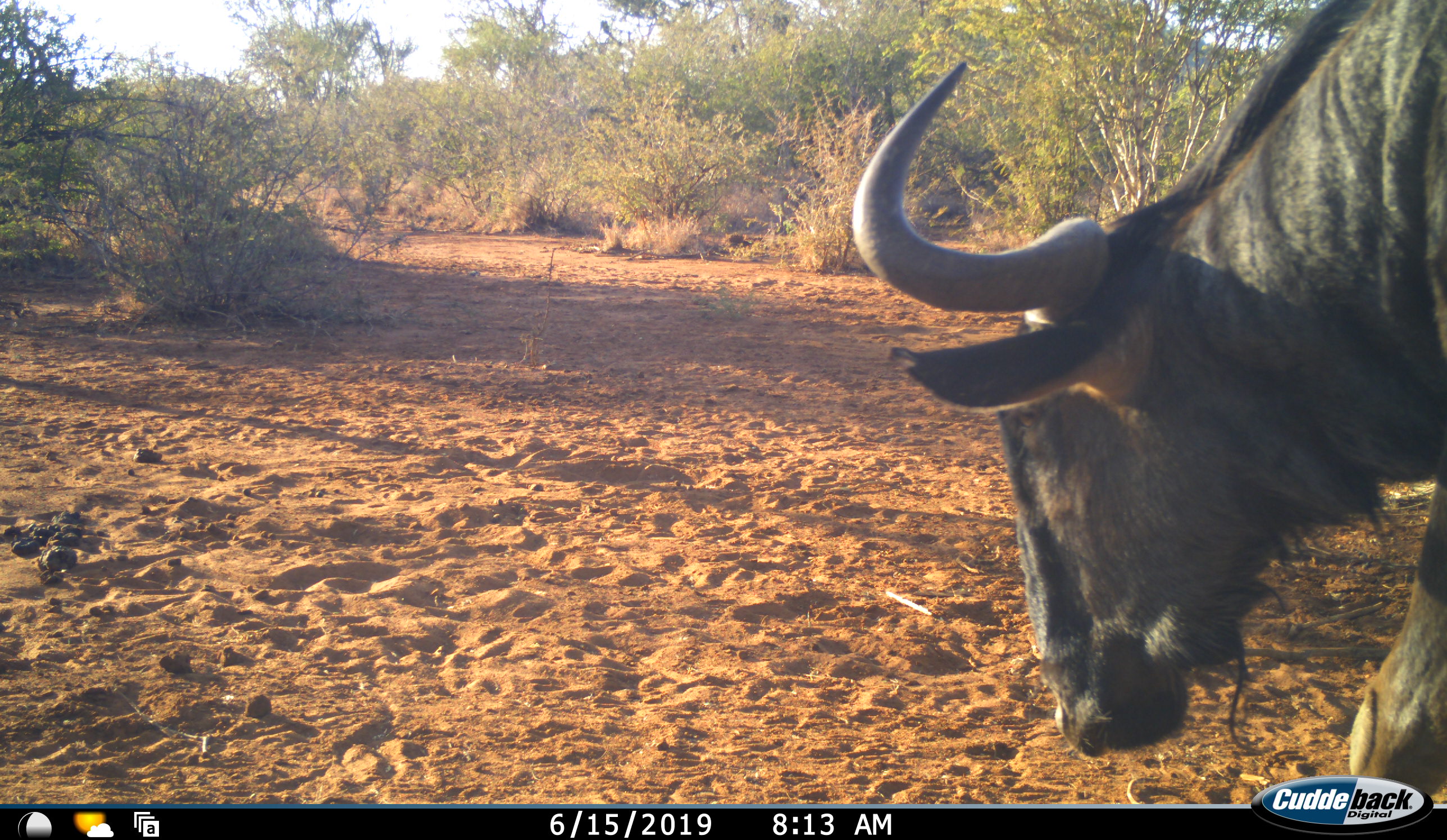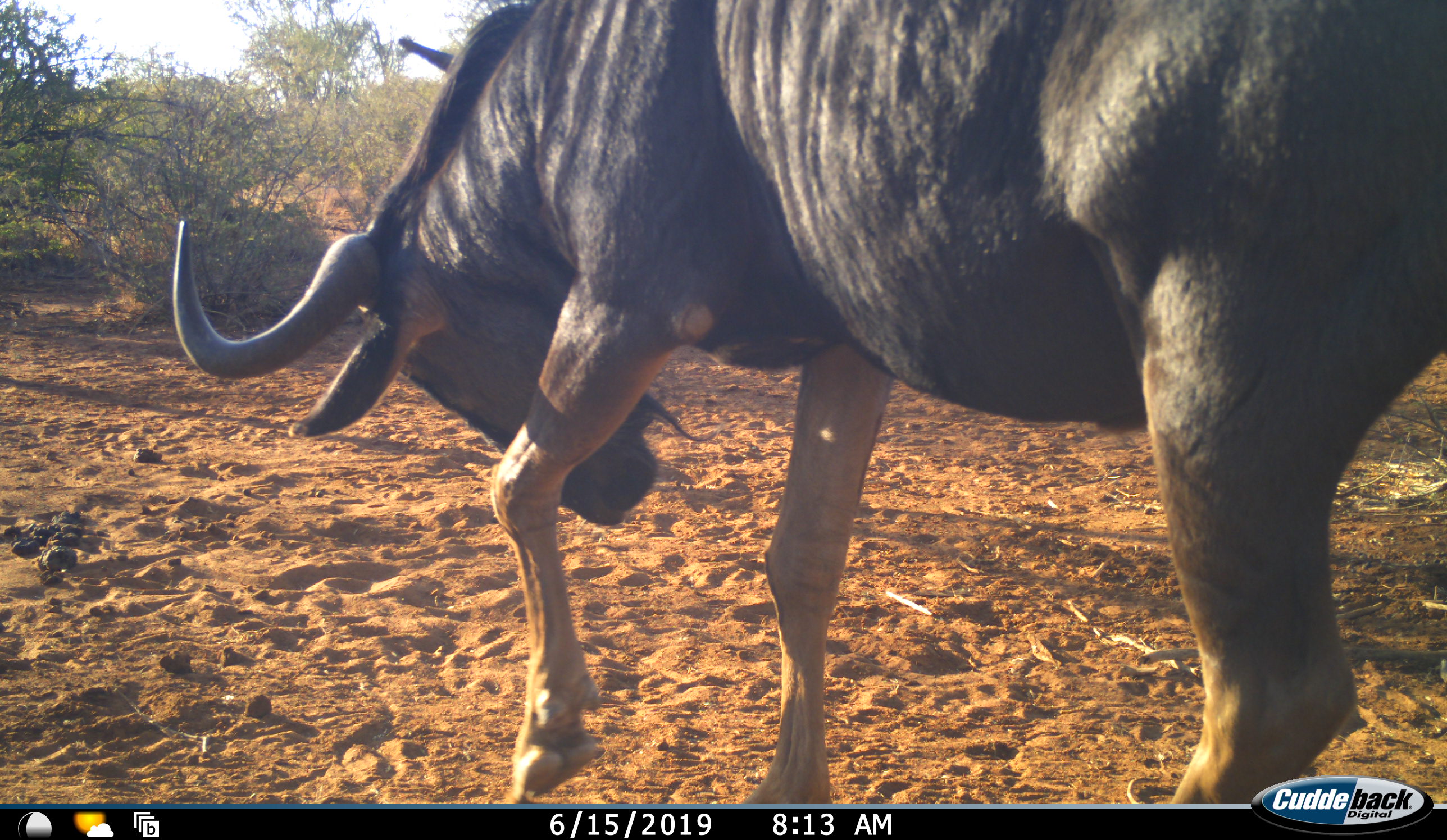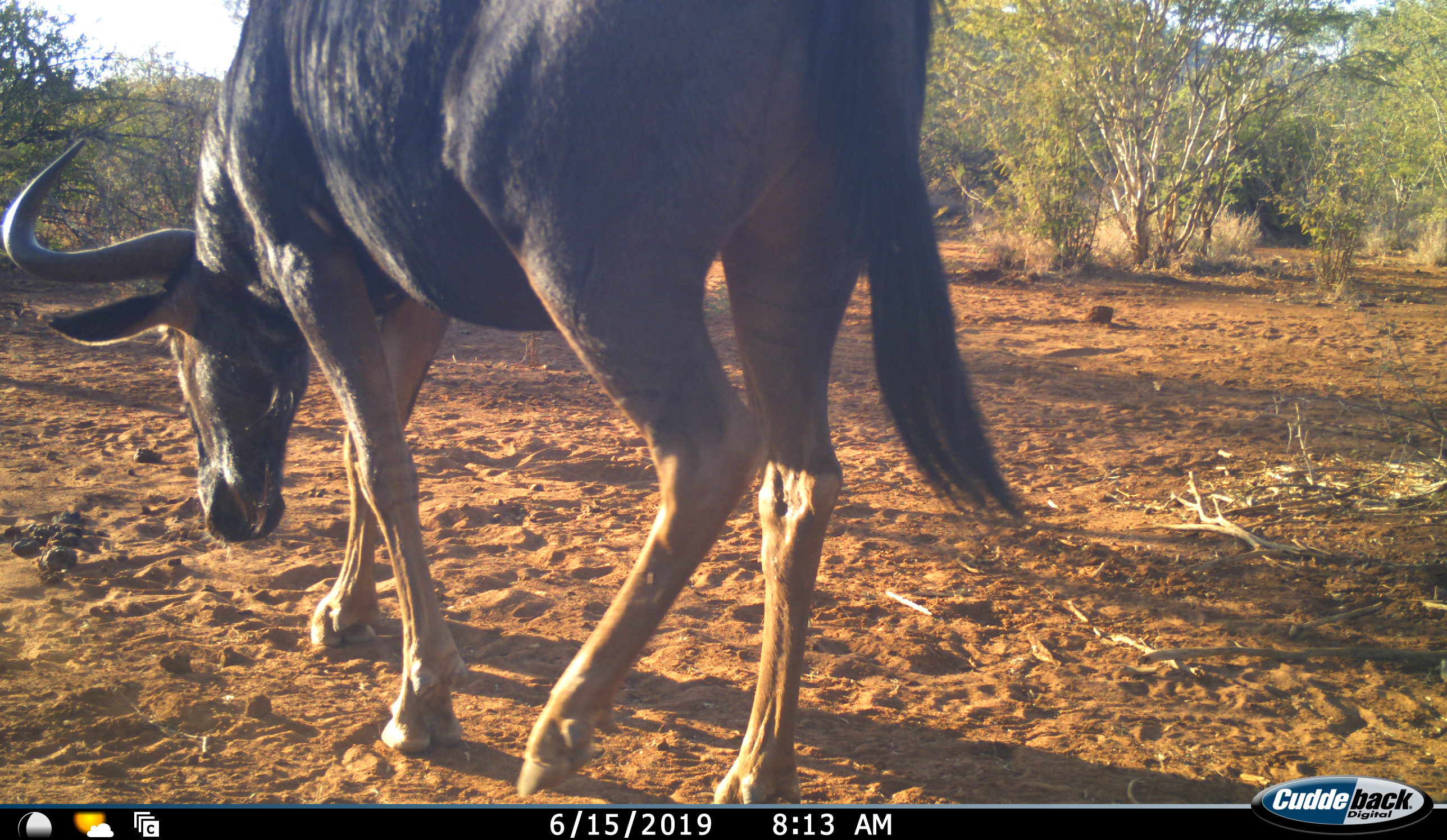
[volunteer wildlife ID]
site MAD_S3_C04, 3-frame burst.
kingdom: Animalia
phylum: Chordata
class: Mammalia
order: Artiodactyla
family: Bovidae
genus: Connochaetes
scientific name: Connochaetes taurinus taurinus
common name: blue wildebeest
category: wildebeestblue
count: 1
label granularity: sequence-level